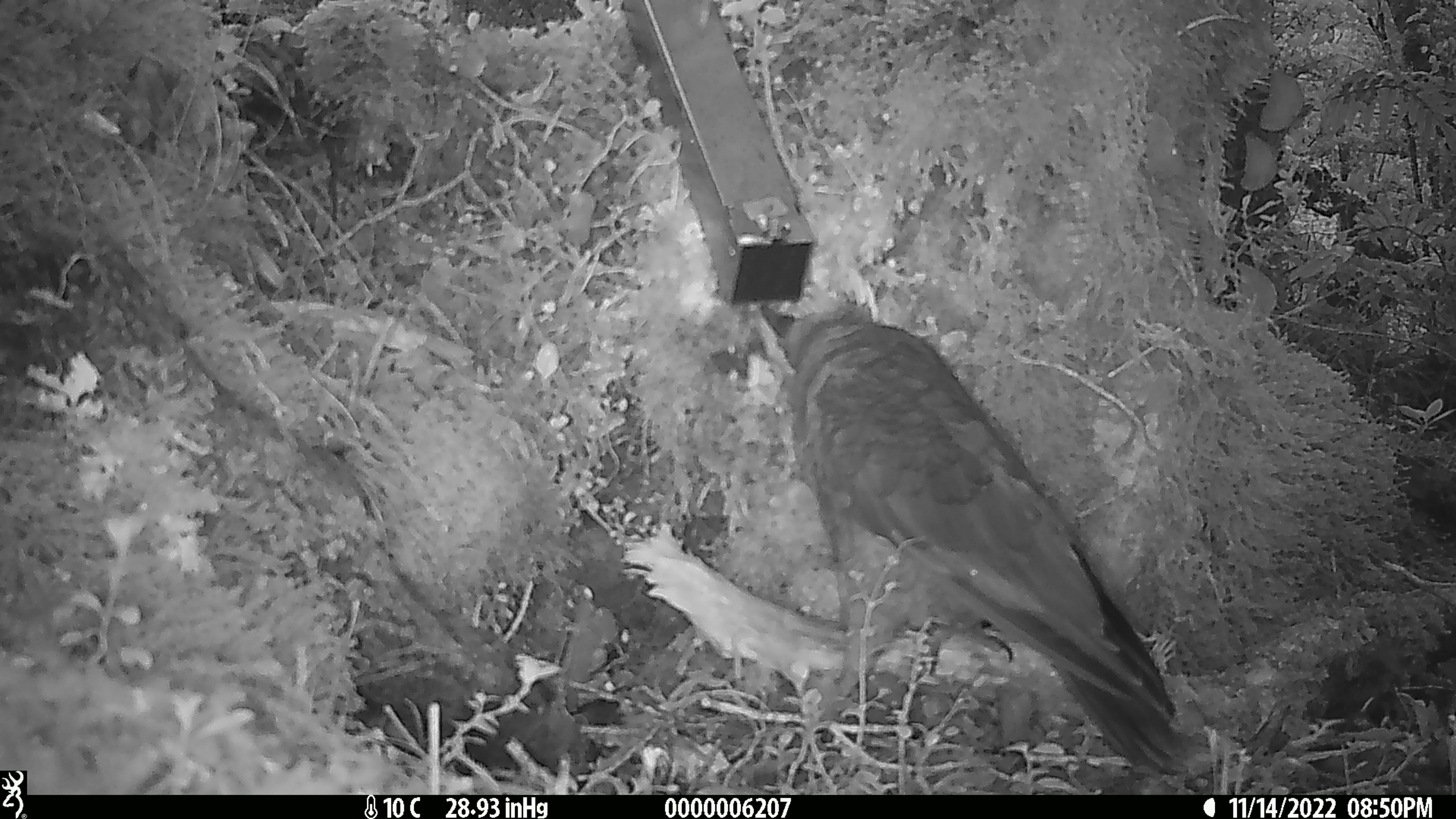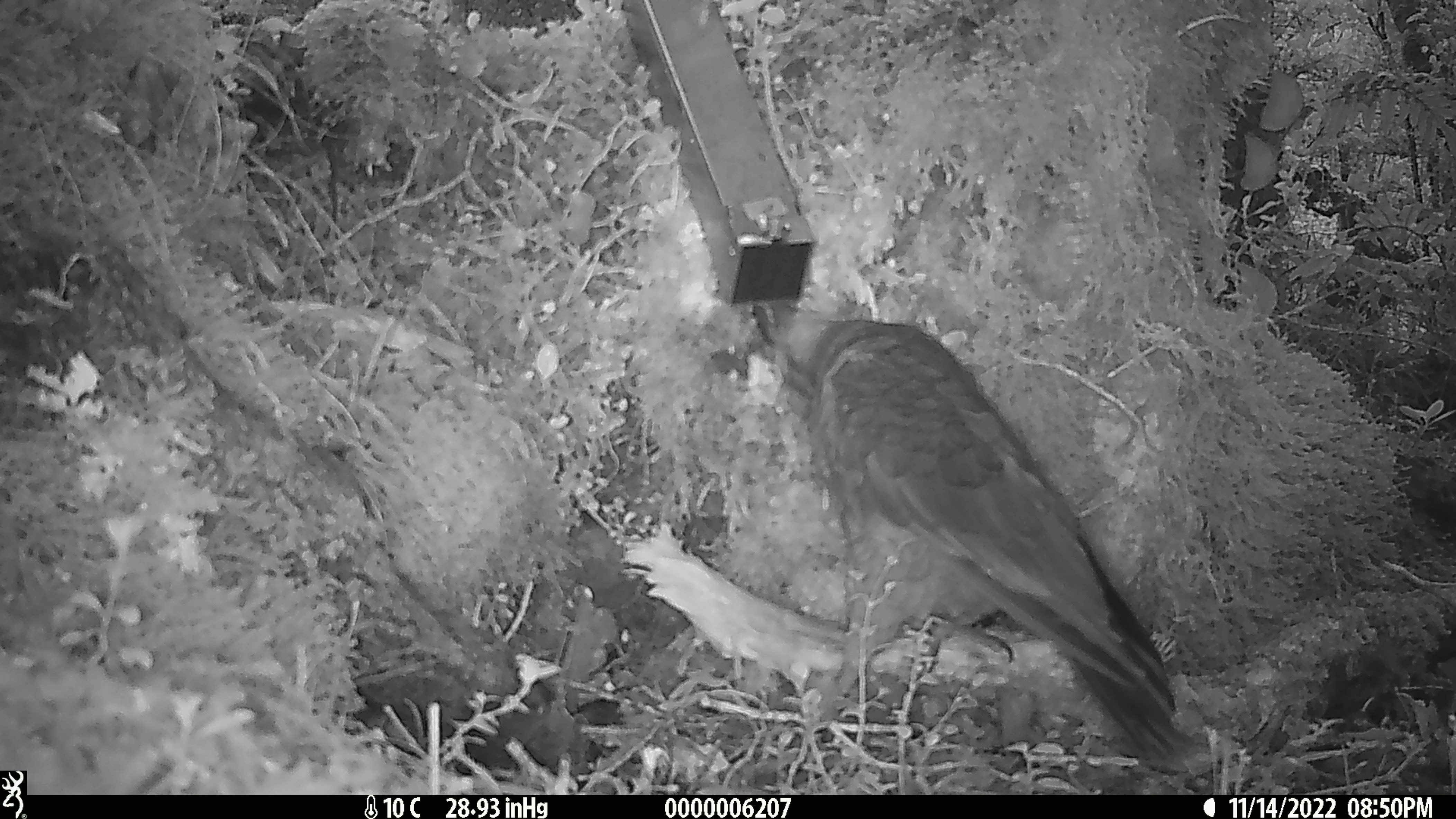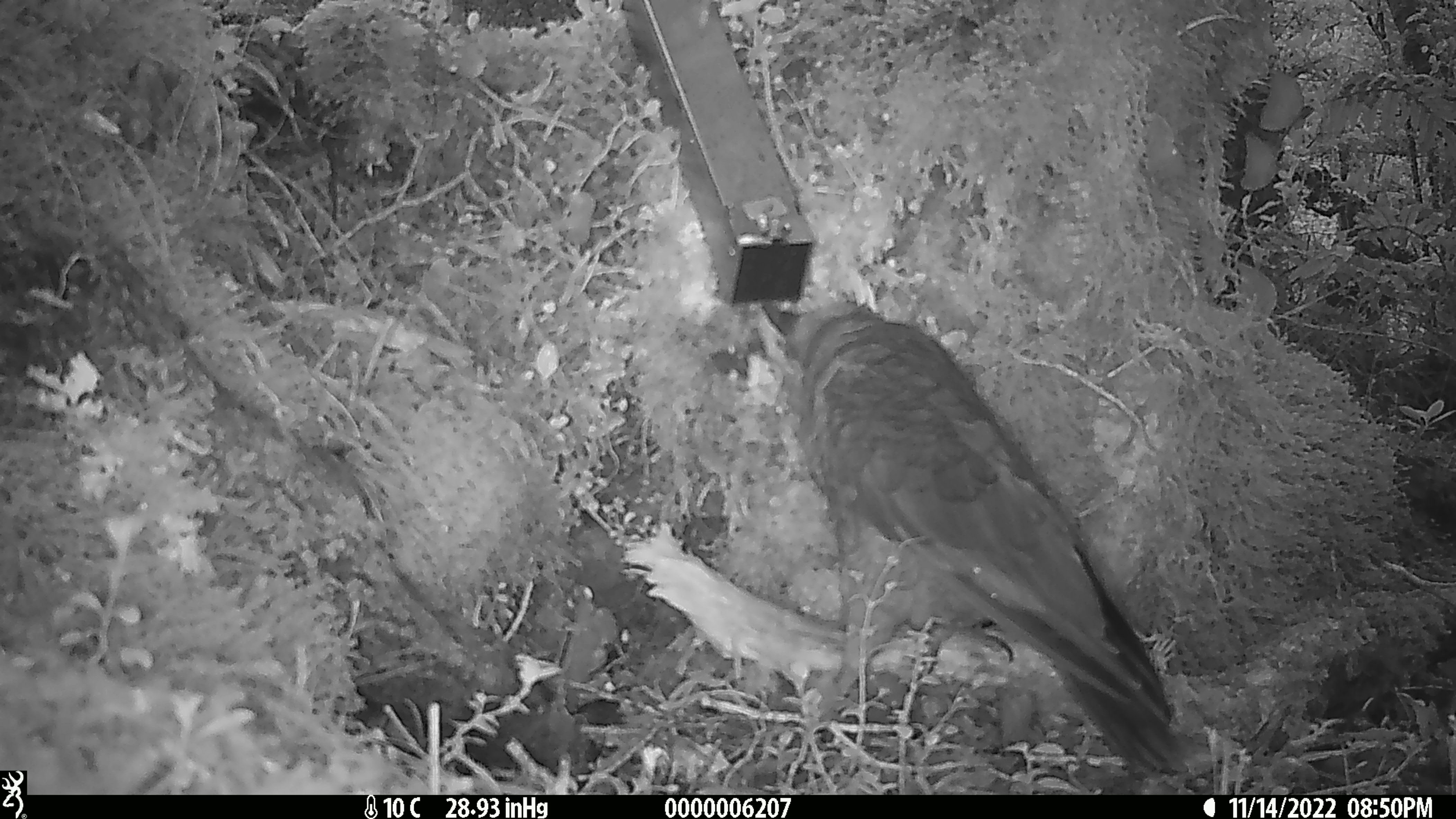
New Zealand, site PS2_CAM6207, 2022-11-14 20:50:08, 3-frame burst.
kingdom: Animalia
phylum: Chordata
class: Aves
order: Psittaciformes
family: Strigopidae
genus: Nestor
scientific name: Nestor notabilis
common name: kea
Kea (Nestor notabilis).